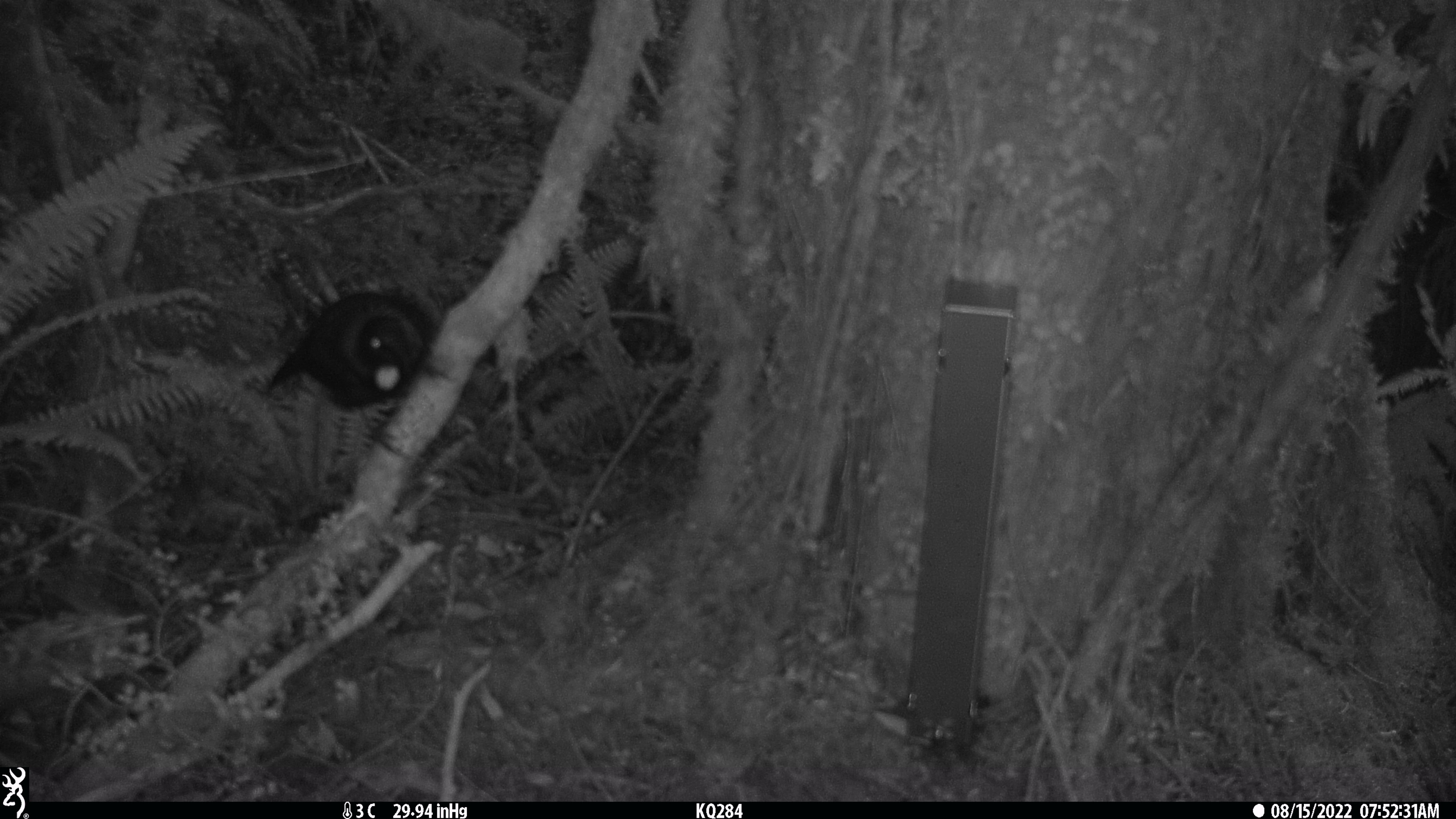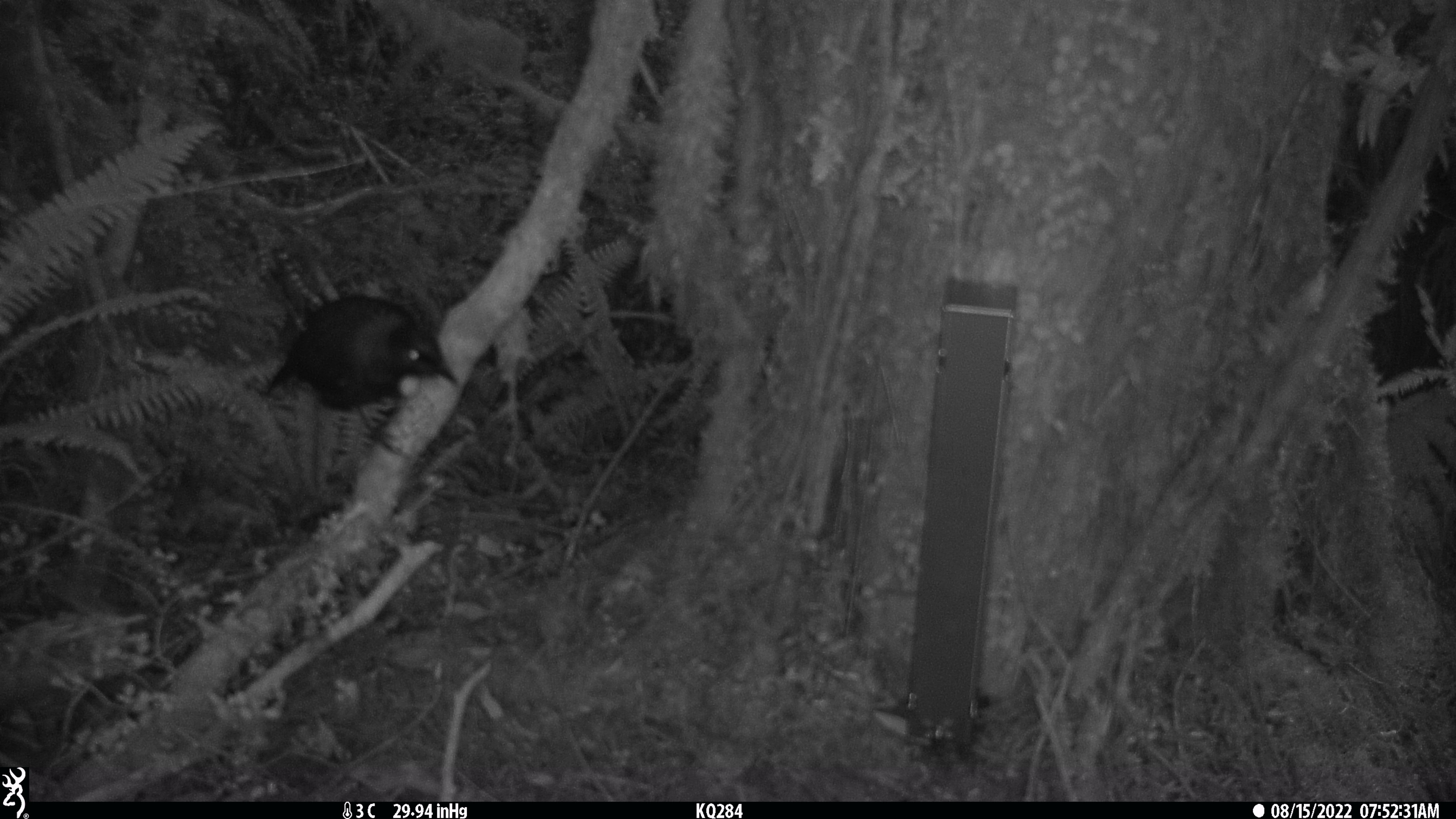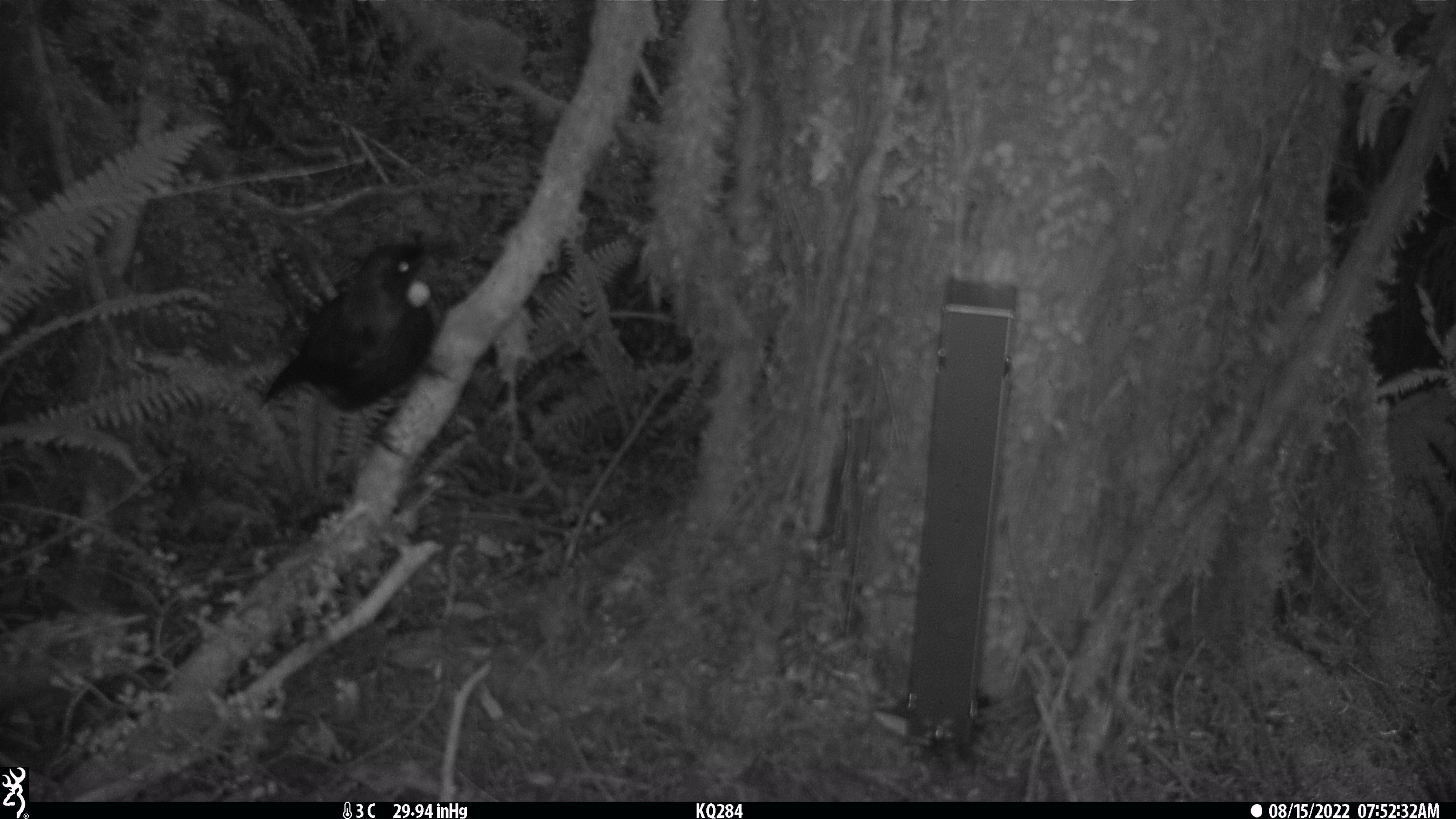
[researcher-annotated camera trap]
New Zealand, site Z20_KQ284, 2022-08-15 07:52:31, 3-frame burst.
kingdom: Animalia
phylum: Chordata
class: Aves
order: Passeriformes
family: Meliphagidae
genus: Prosthemadera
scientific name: Prosthemadera novaeseelandiae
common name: tui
Tui (Prosthemadera novaeseelandiae).